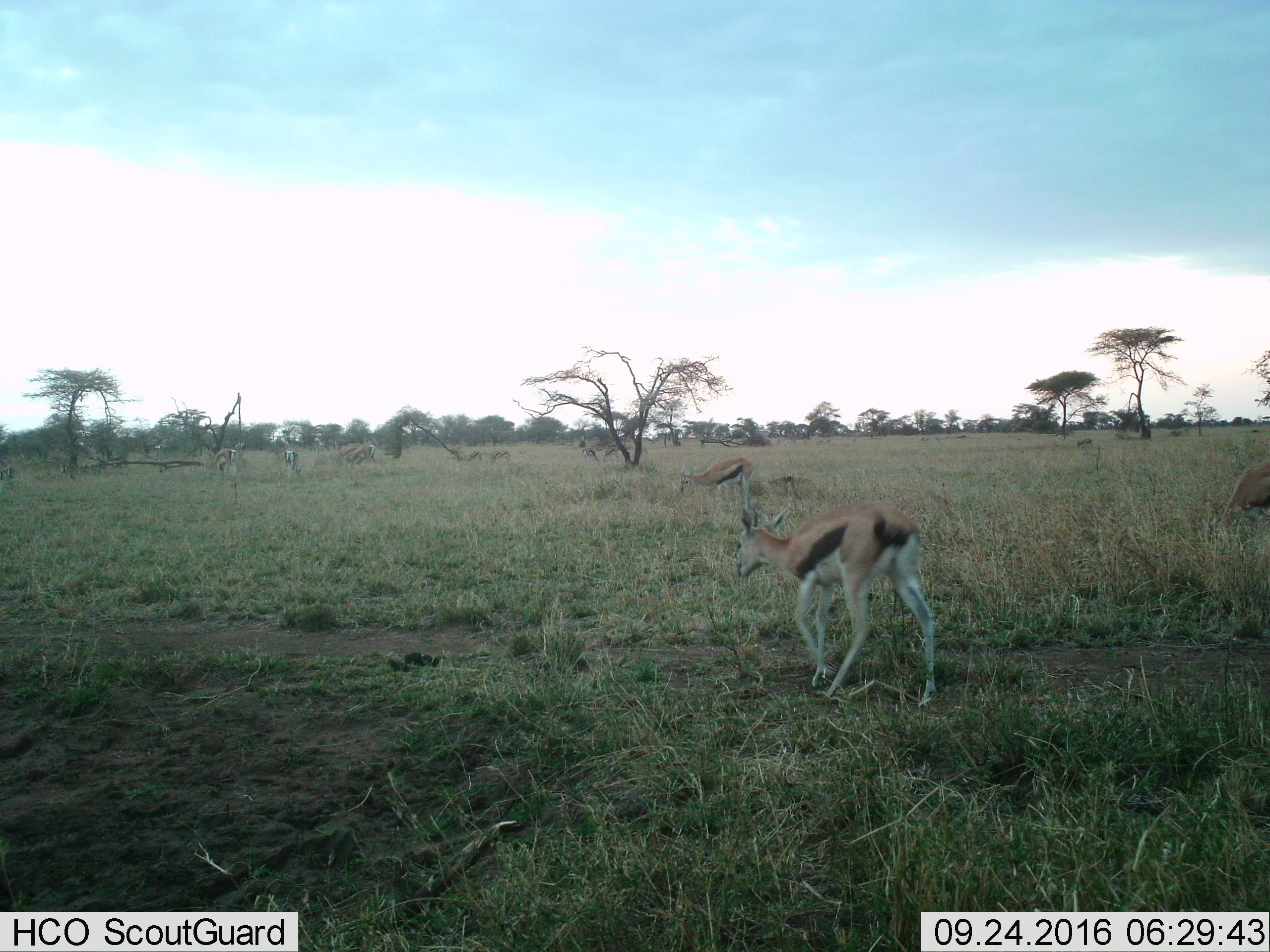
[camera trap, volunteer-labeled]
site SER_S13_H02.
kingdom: Animalia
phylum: Chordata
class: Mammalia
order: Artiodactyla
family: Bovidae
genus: Eudorcas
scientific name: Eudorcas thomsonii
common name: thomson's gazelle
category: gazellethomsons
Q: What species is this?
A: Gazellethomsons (thomson's gazelle) (Eudorcas thomsonii).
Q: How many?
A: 8.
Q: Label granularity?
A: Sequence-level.